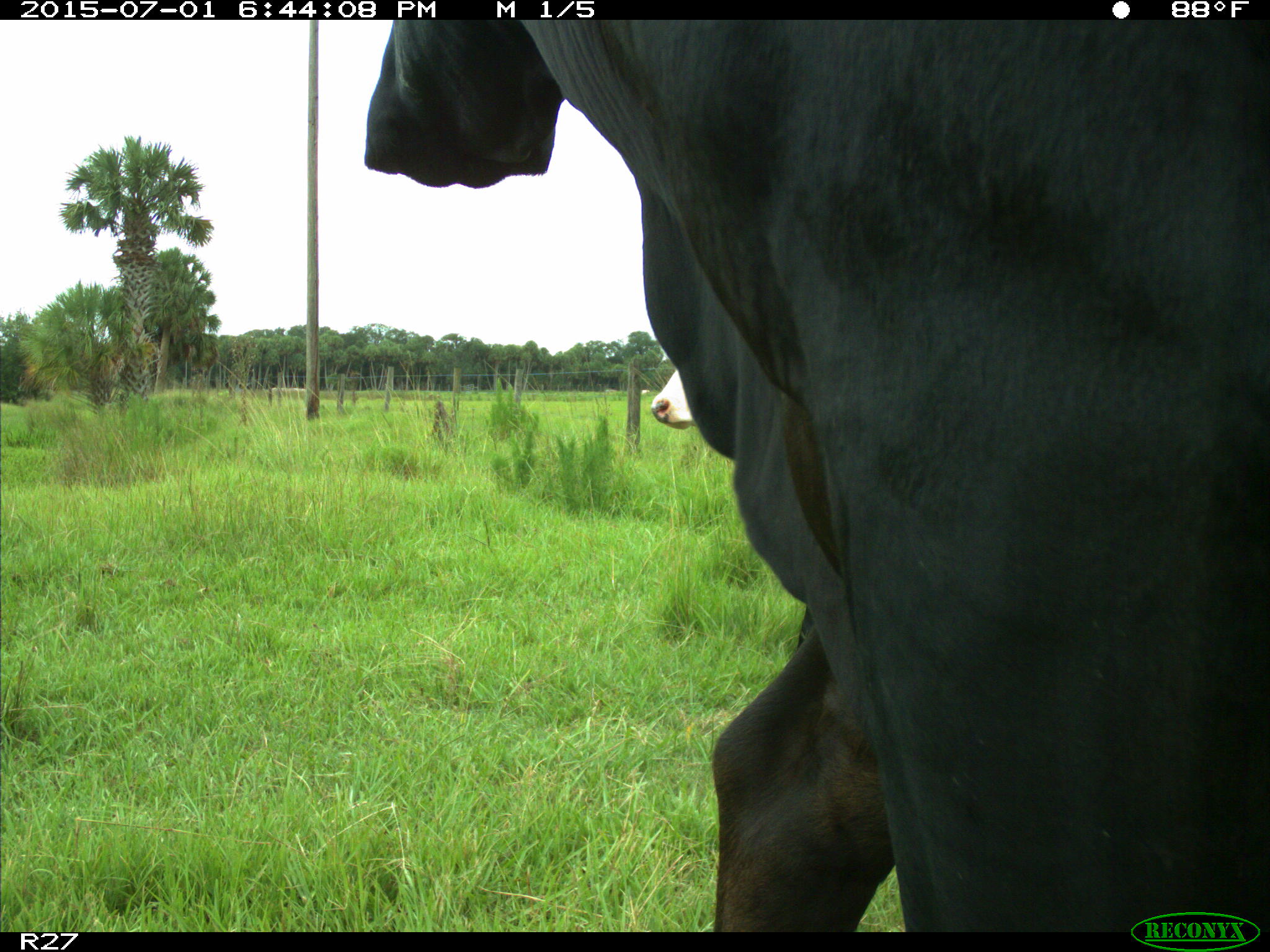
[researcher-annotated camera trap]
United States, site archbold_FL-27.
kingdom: Animalia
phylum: Chordata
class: Mammalia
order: Artiodactyla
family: Bovidae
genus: Bos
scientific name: Bos taurus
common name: domestic cow